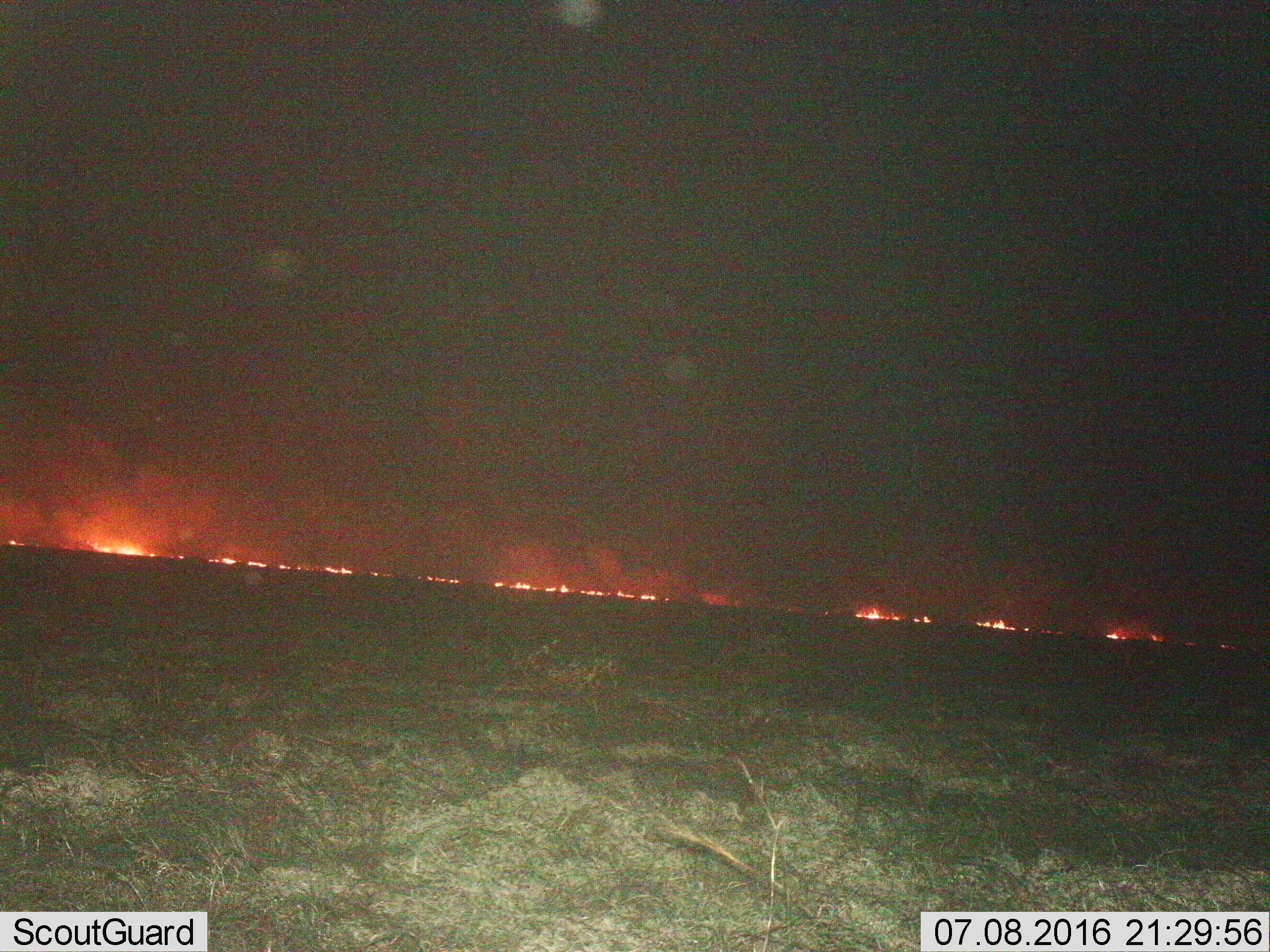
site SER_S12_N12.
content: unidentified animal